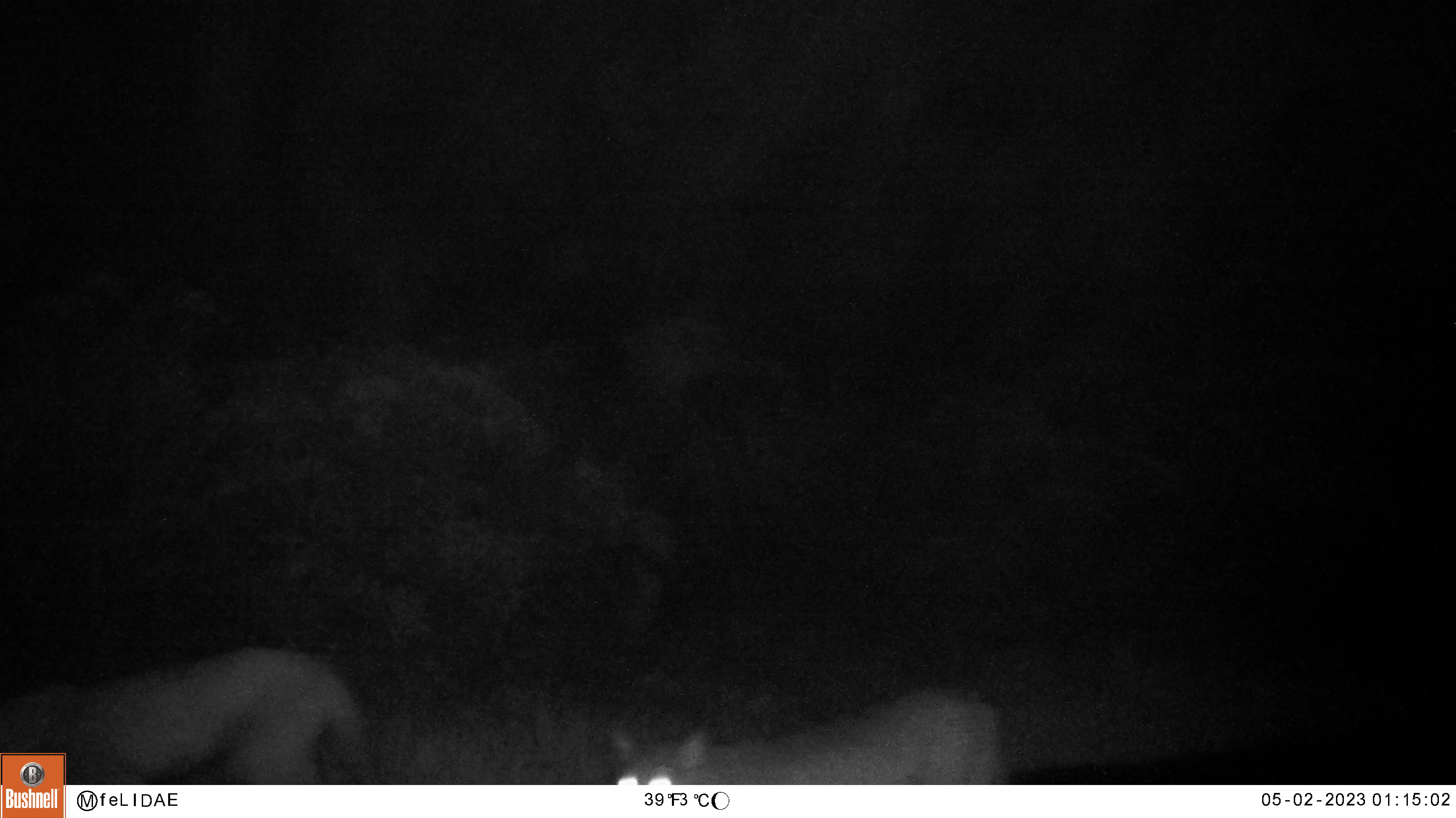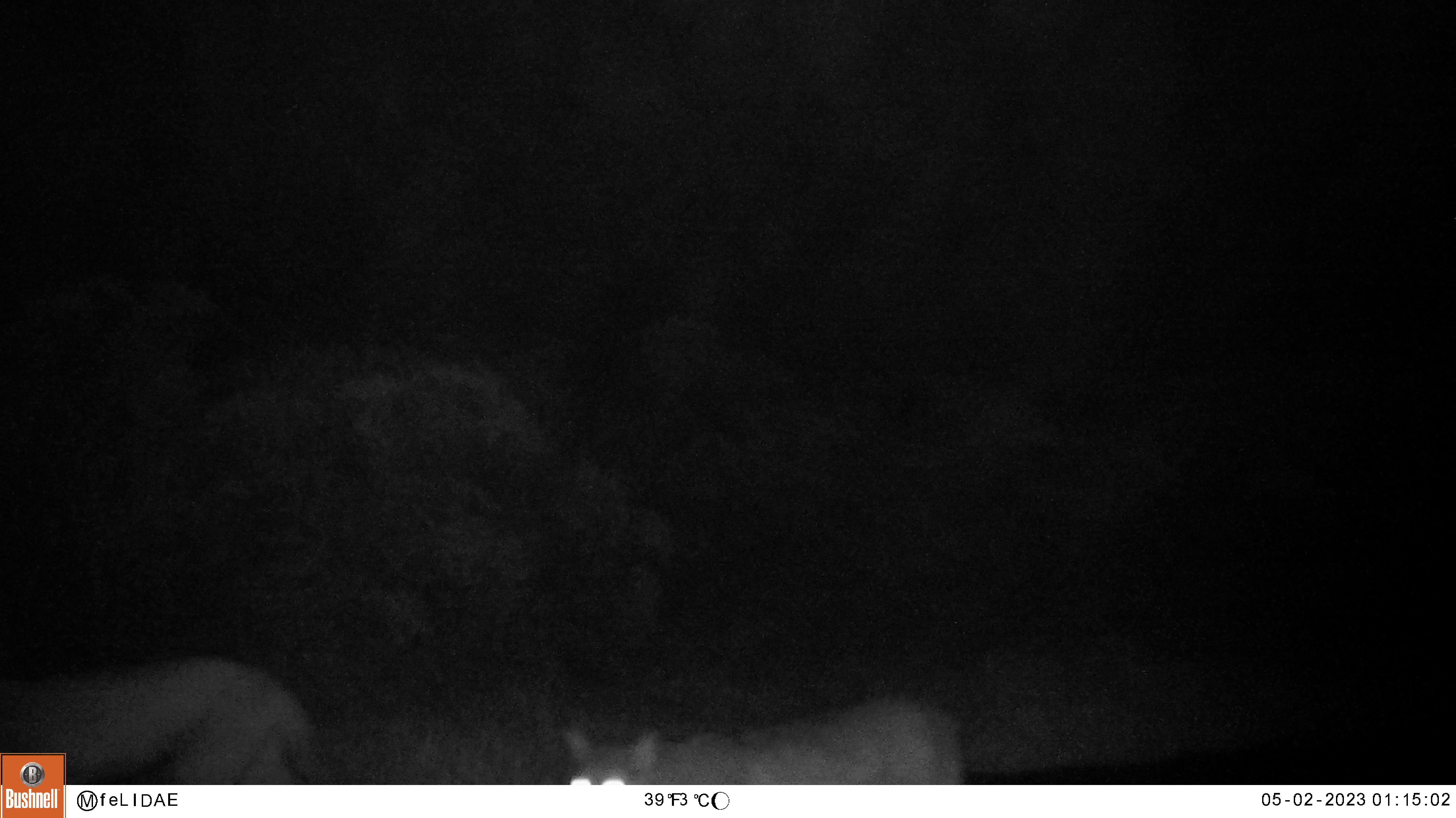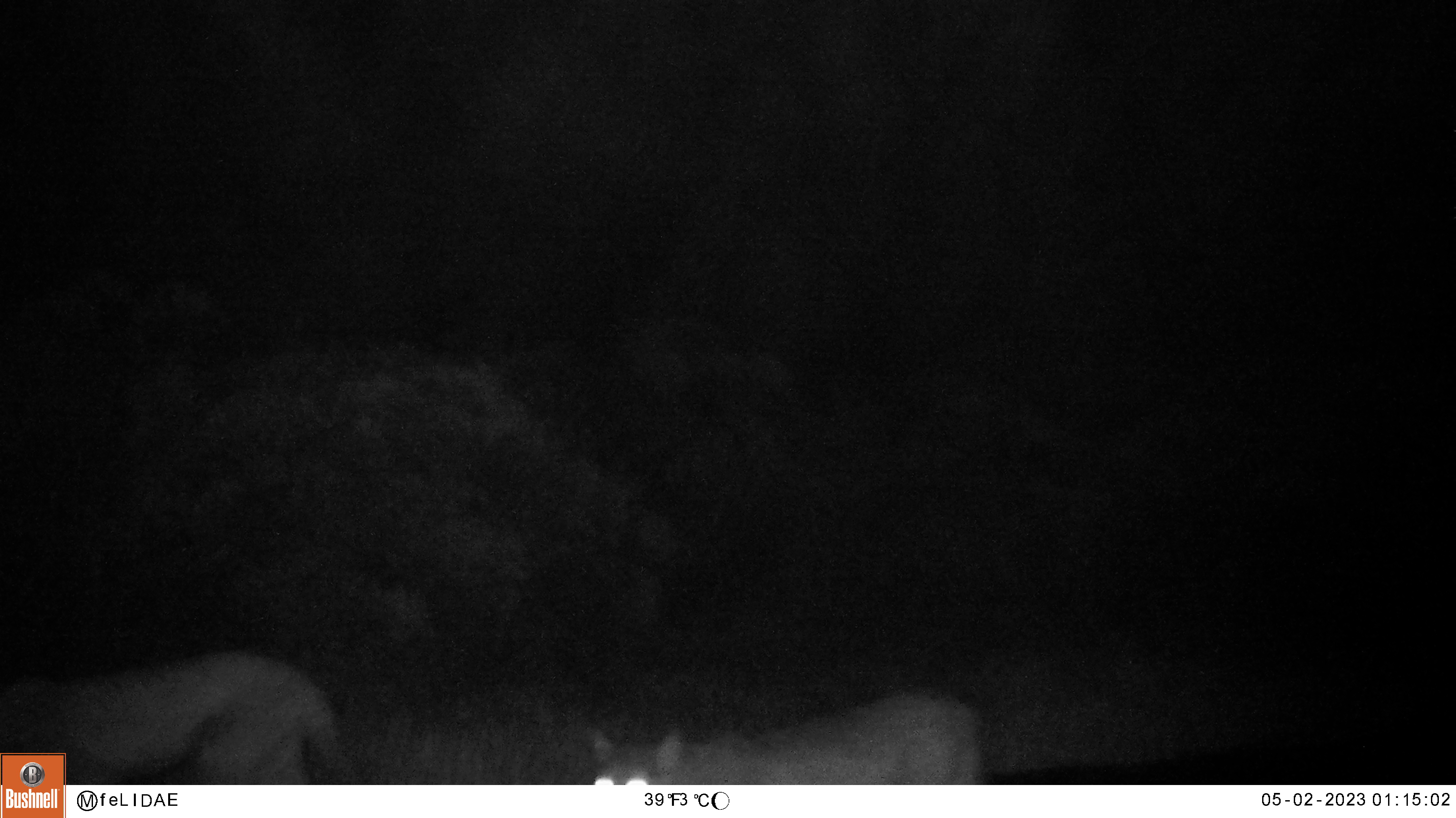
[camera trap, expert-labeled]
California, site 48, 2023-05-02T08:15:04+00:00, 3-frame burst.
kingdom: Animalia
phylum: Chordata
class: Mammalia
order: Carnivora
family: Felidae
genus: Puma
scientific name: Puma concolor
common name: puma